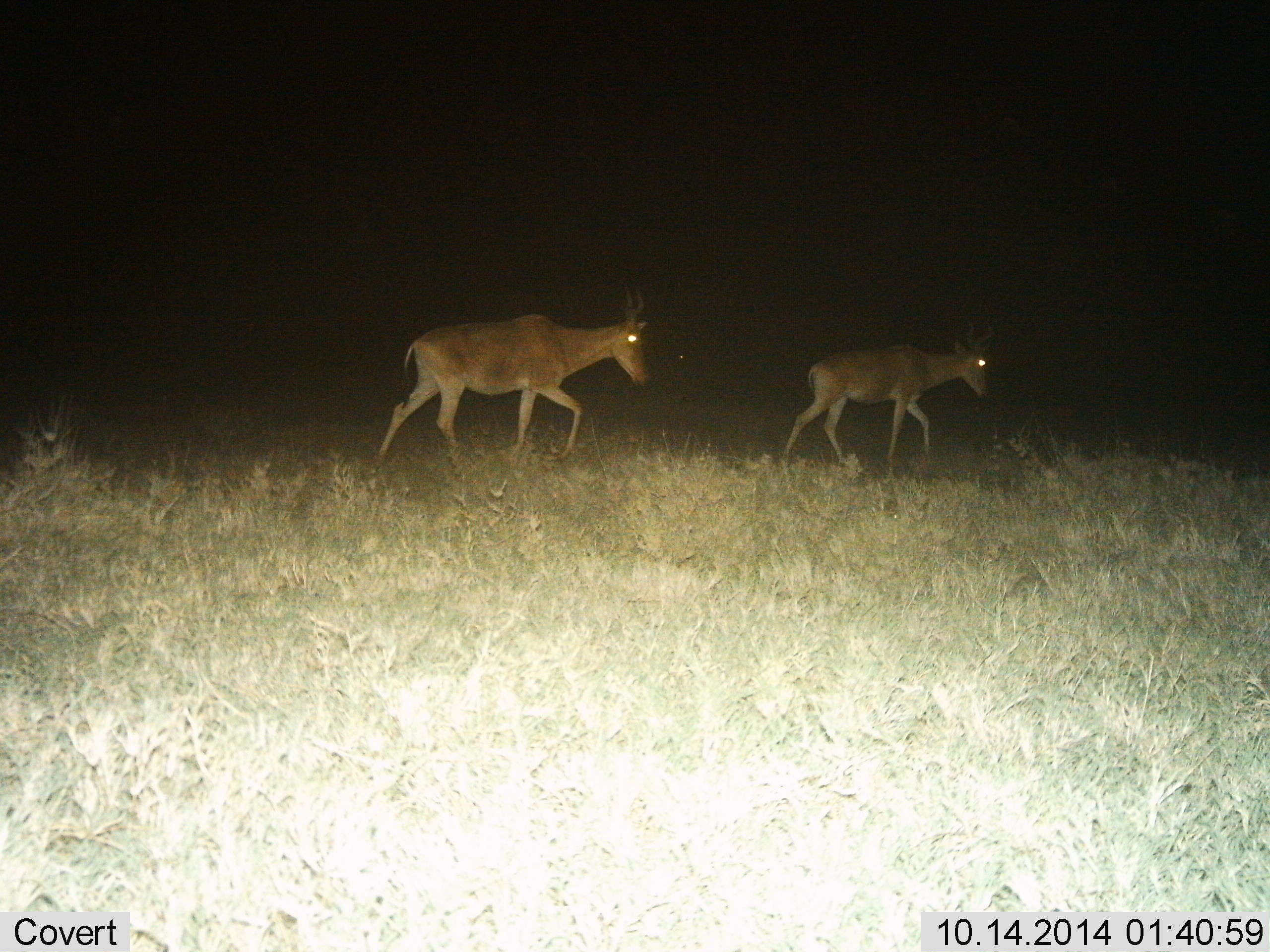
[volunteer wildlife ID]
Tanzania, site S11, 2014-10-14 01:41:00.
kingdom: Animalia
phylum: Chordata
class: Mammalia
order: Artiodactyla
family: Bovidae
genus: Alcelaphus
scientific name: Alcelaphus buselaphus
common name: hartebeest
Hartebeest (Alcelaphus buselaphus), count 2. Behavior (volunteer vote fractions): standing 0%, resting 0%, moving 100%, interacting 0%. Young present (vote fraction): 10%. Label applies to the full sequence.